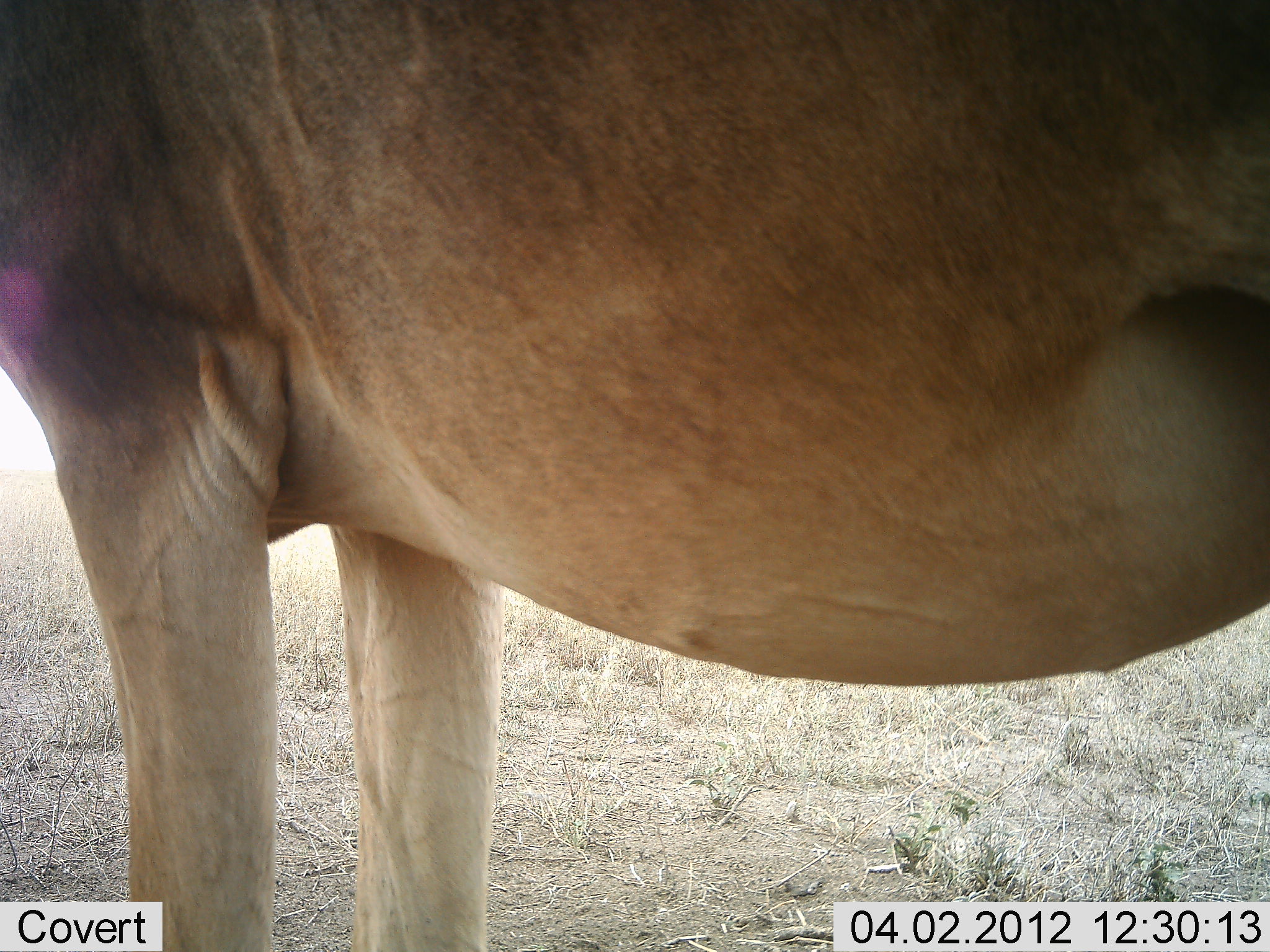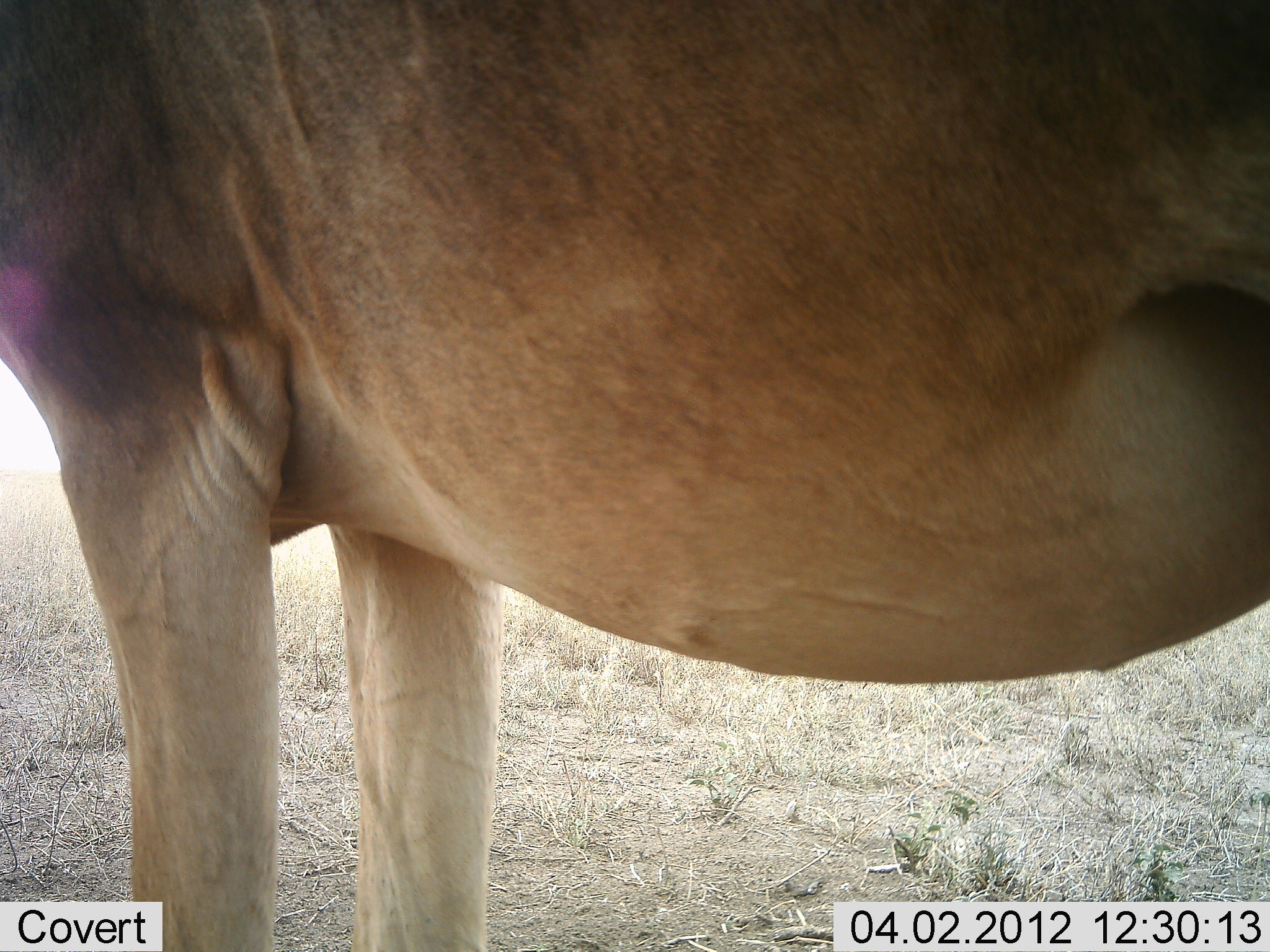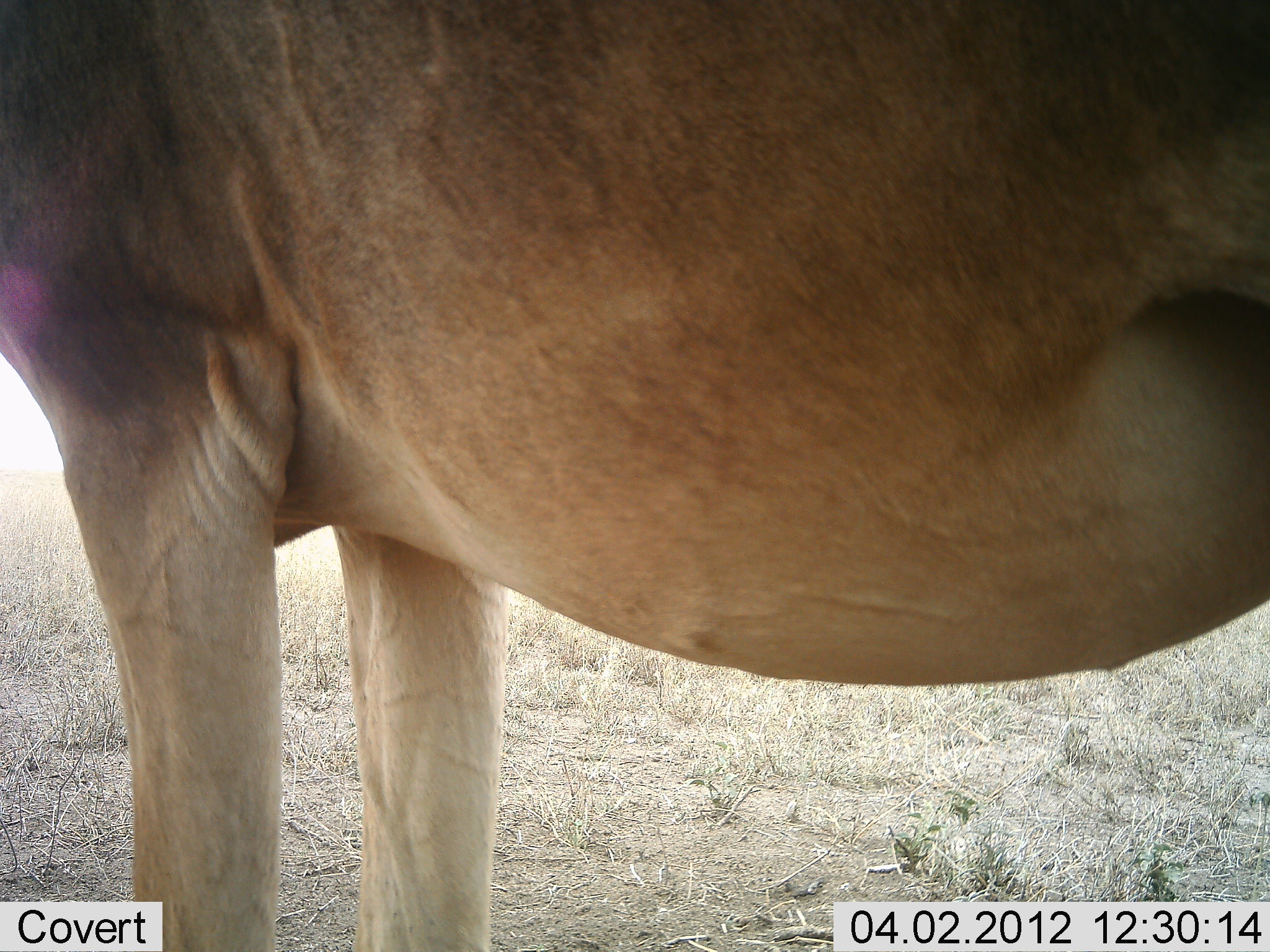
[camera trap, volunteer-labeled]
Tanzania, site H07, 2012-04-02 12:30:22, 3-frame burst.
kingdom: Animalia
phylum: Chordata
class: Mammalia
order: Artiodactyla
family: Bovidae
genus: Alcelaphus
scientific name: Alcelaphus buselaphus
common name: hartebeest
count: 1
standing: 94%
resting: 6%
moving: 6%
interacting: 0%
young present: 0%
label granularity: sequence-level